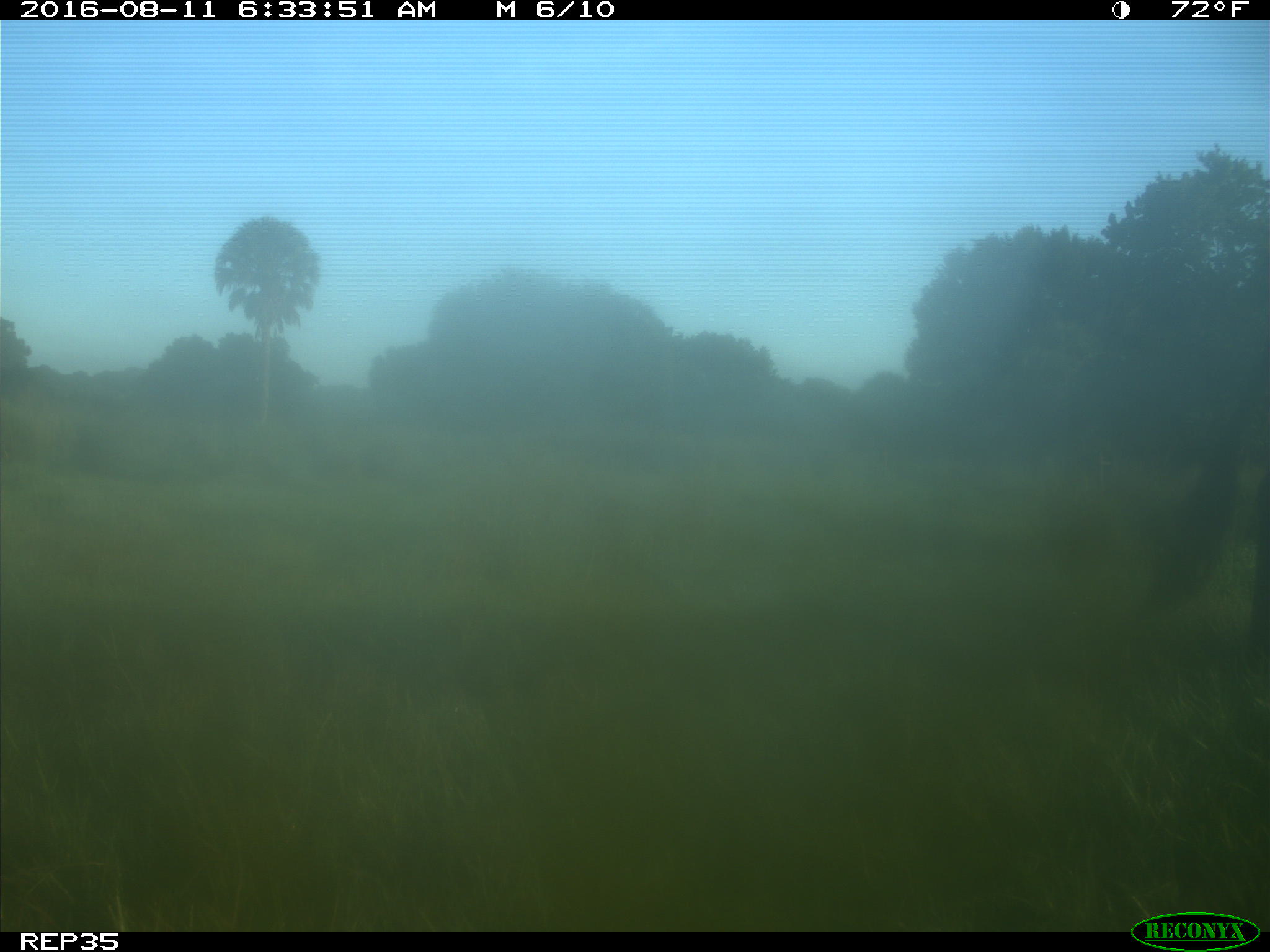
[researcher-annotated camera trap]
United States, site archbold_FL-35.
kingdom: Animalia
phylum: Chordata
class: Mammalia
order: Artiodactyla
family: Bovidae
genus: Bos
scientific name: Bos taurus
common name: domestic cow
Bos taurus (domestic cow).